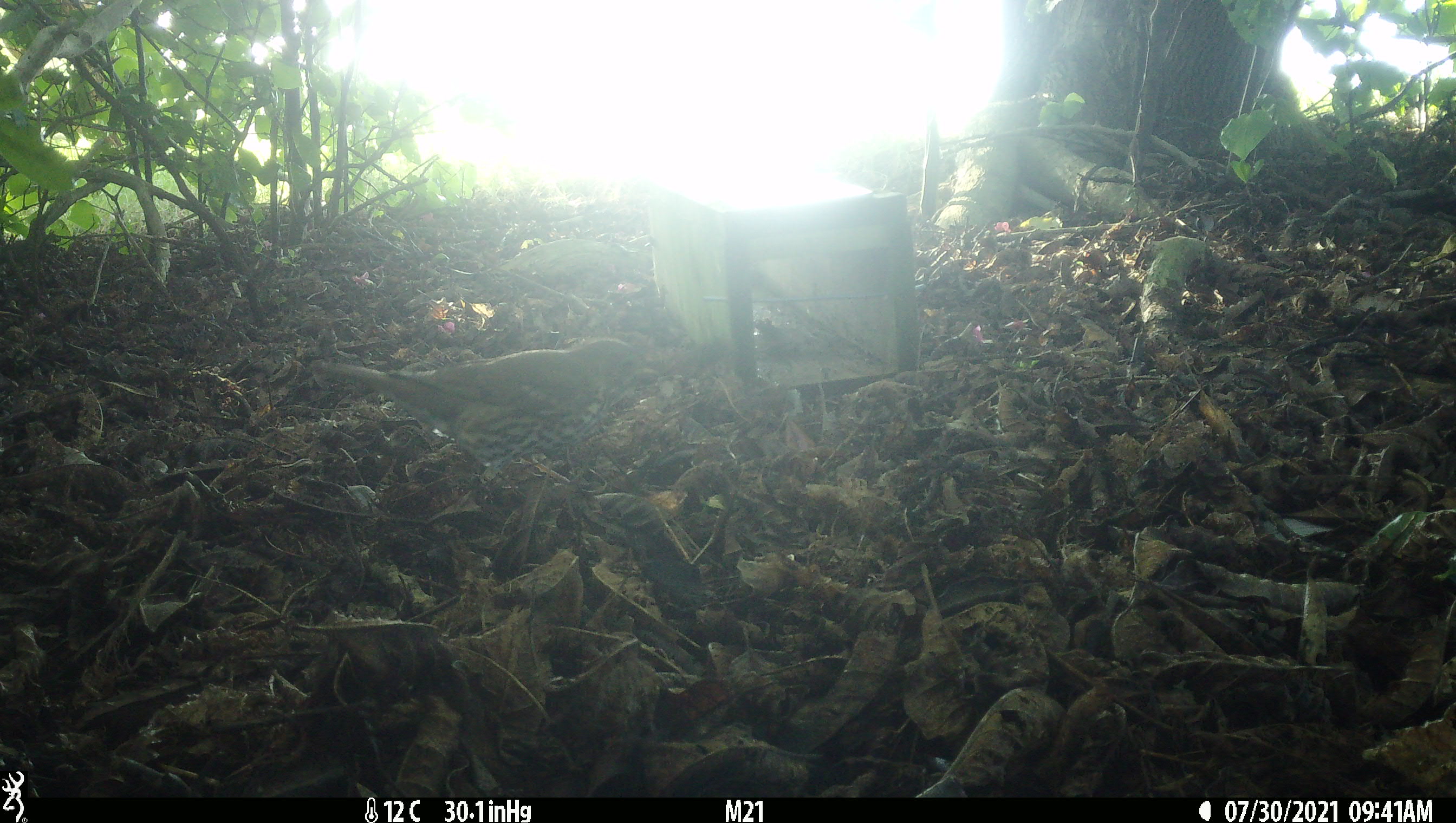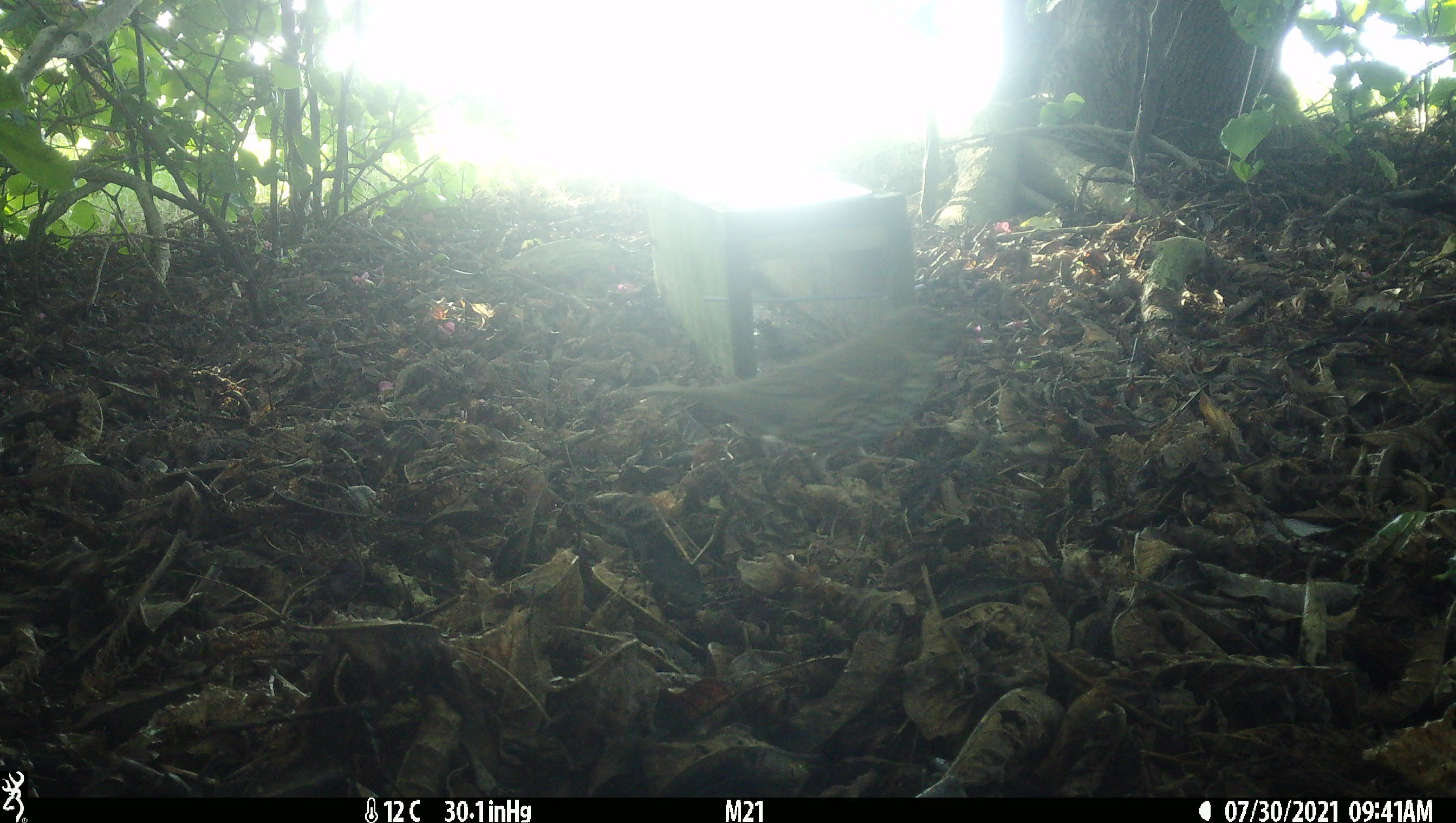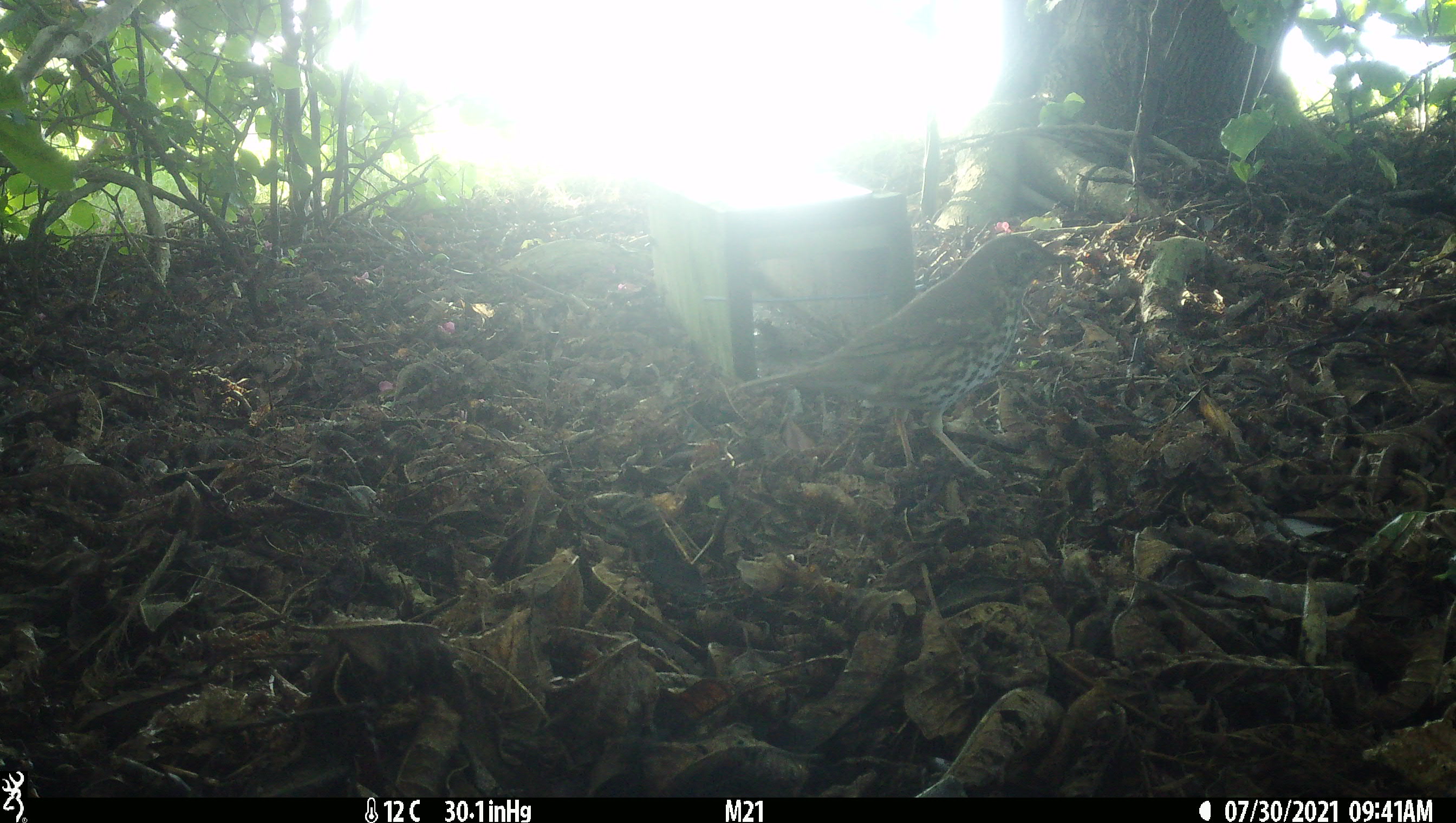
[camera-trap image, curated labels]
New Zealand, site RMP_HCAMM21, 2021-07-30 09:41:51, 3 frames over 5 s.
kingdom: Animalia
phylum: Chordata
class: Aves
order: Passeriformes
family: Turdidae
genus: Turdus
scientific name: Turdus philomelos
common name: song thrush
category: thrush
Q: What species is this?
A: Thrush (song thrush) (Turdus philomelos).